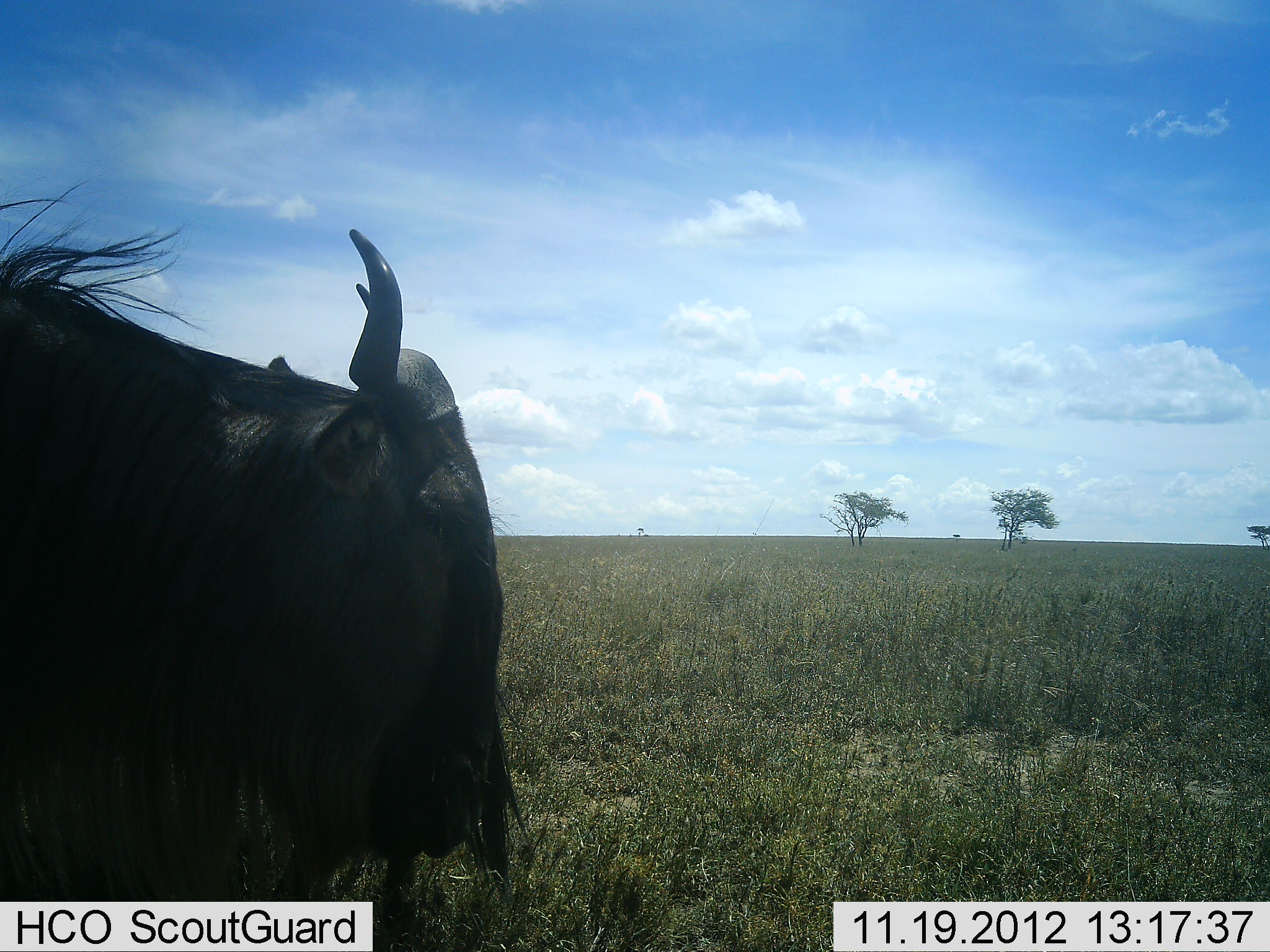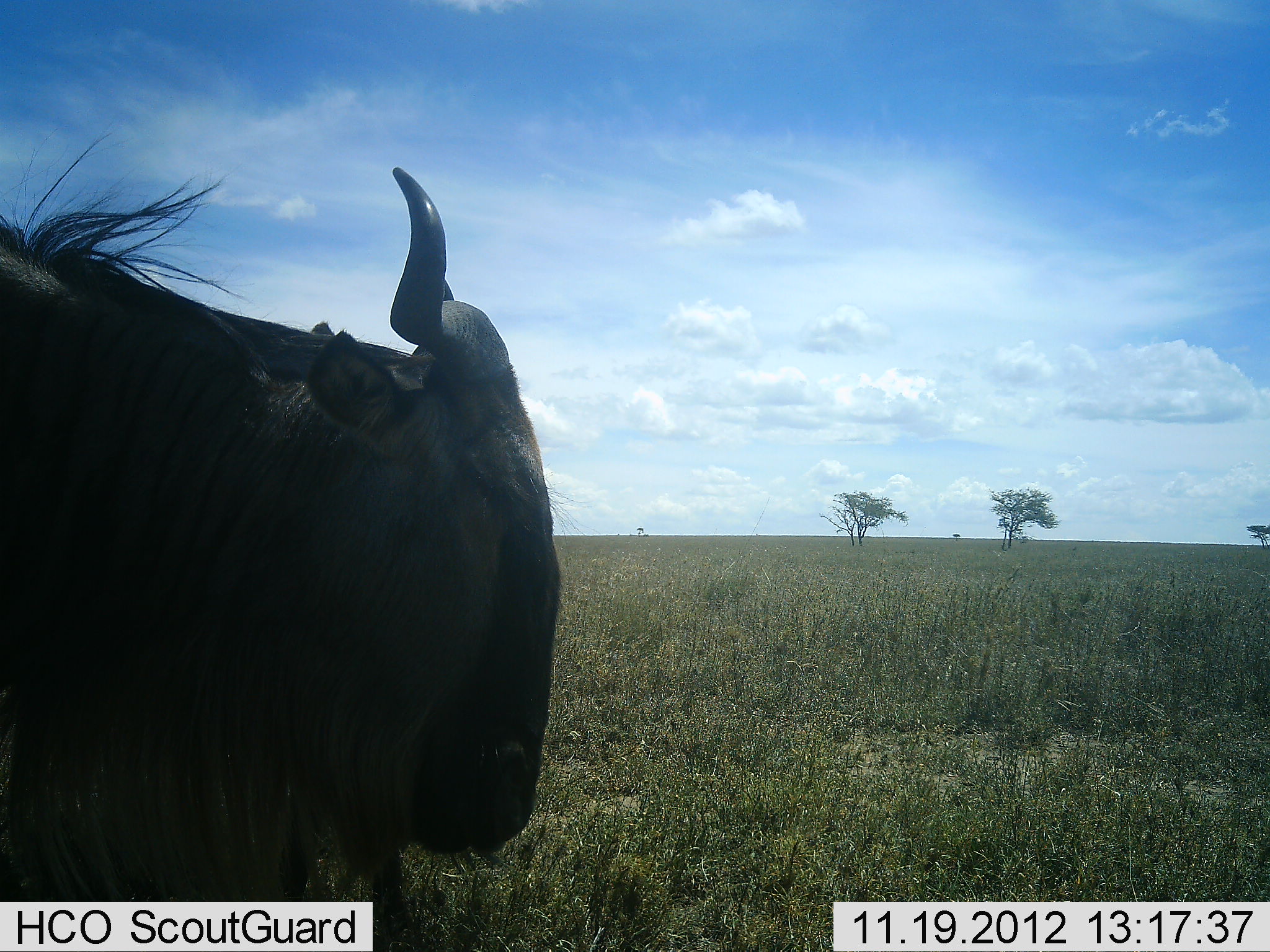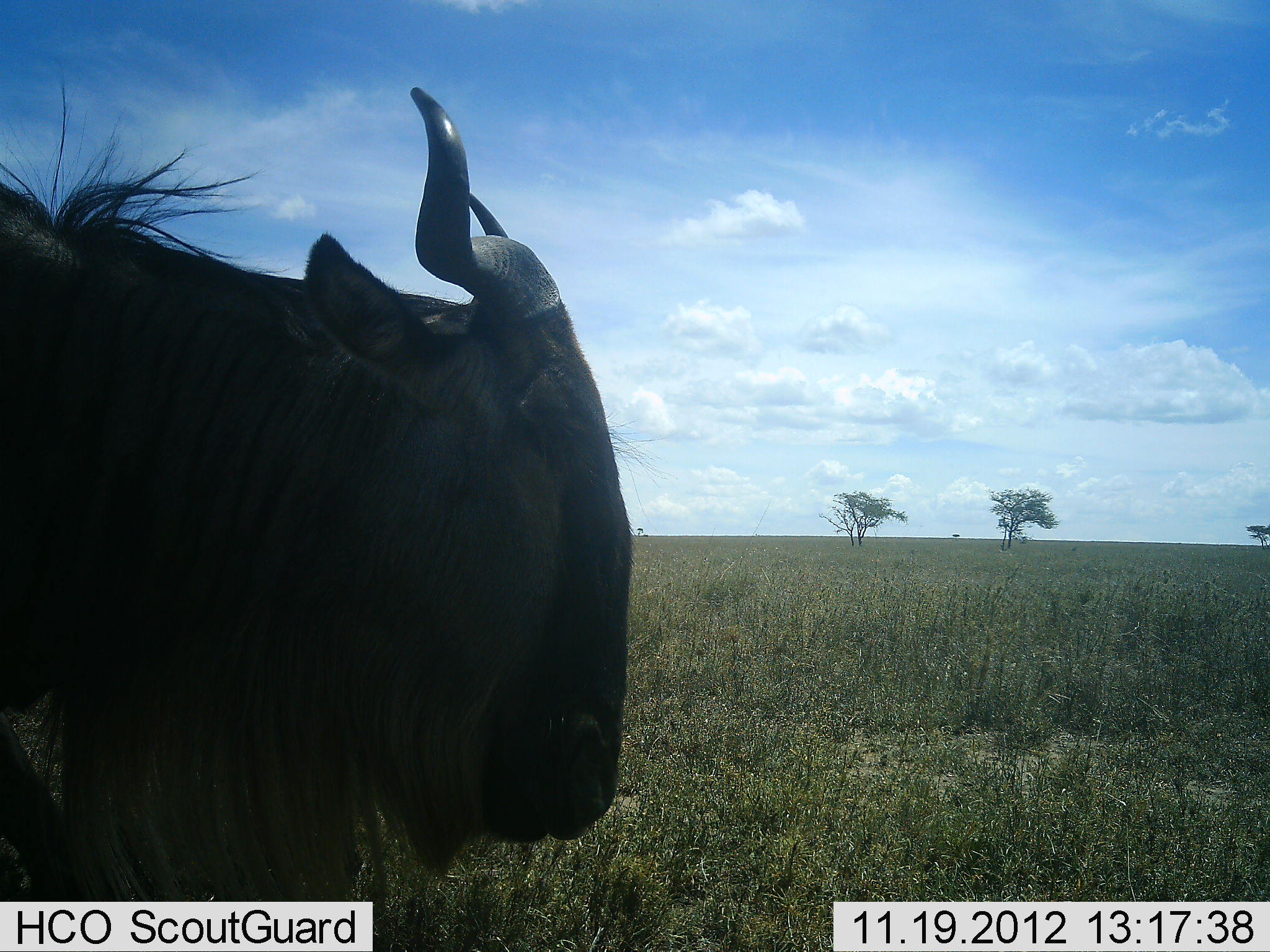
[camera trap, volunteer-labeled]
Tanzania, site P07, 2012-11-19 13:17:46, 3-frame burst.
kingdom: Animalia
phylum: Chordata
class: Mammalia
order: Artiodactyla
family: Bovidae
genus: Connochaetes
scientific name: Connochaetes taurinus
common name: blue wildebeest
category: wildebeest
Wildebeest (blue wildebeest) (Connochaetes taurinus), count 1. Behavior (volunteer vote fractions): standing 70%, resting 10%, moving 20%, interacting 0%. Young present (vote fraction): 0%. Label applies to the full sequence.